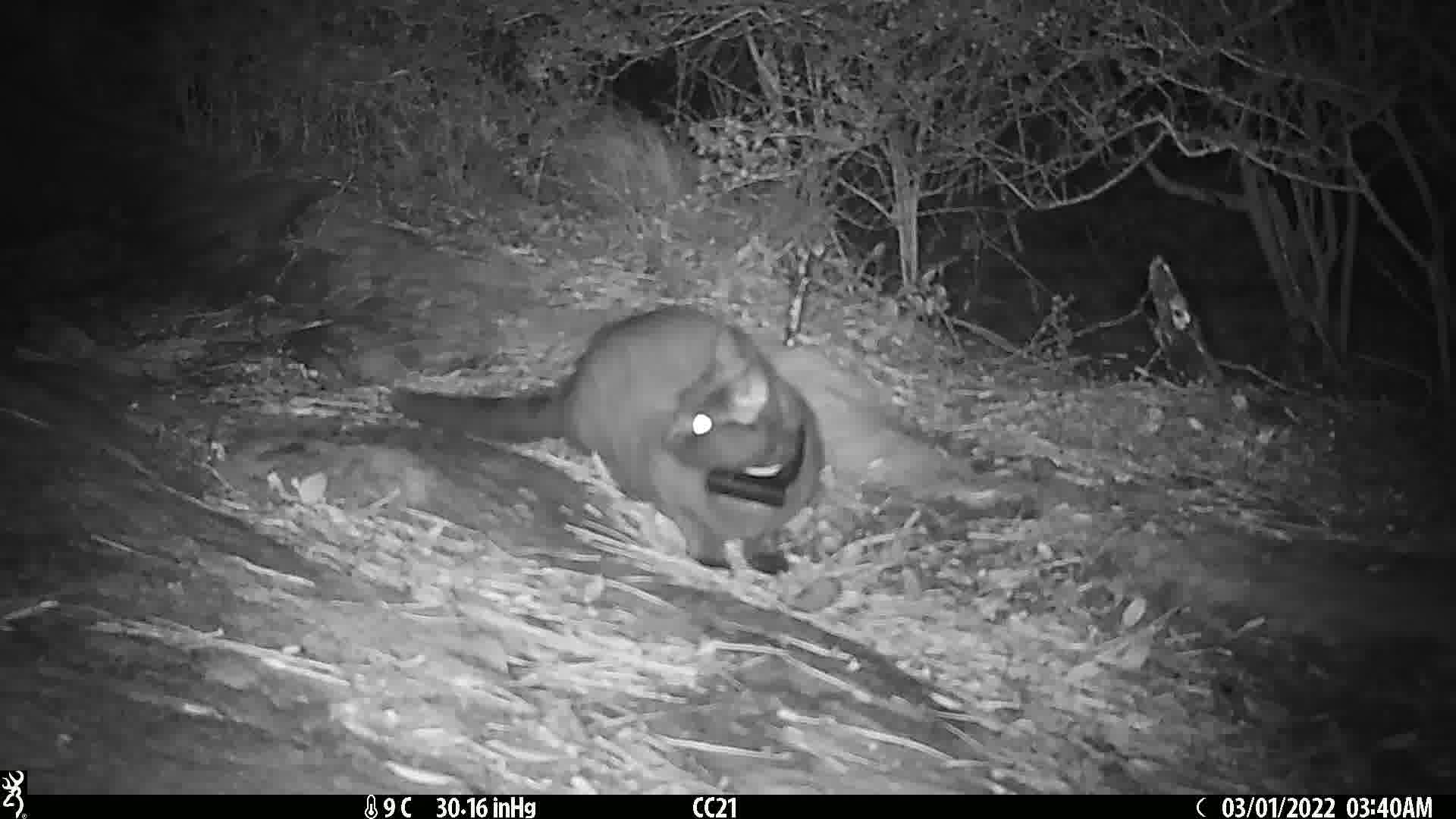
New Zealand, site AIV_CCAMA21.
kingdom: Animalia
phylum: Chordata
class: Mammalia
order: Carnivora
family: Felidae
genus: Felis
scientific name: Felis catus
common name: domestic cat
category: cat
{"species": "cat (domestic cat) (Felis catus)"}